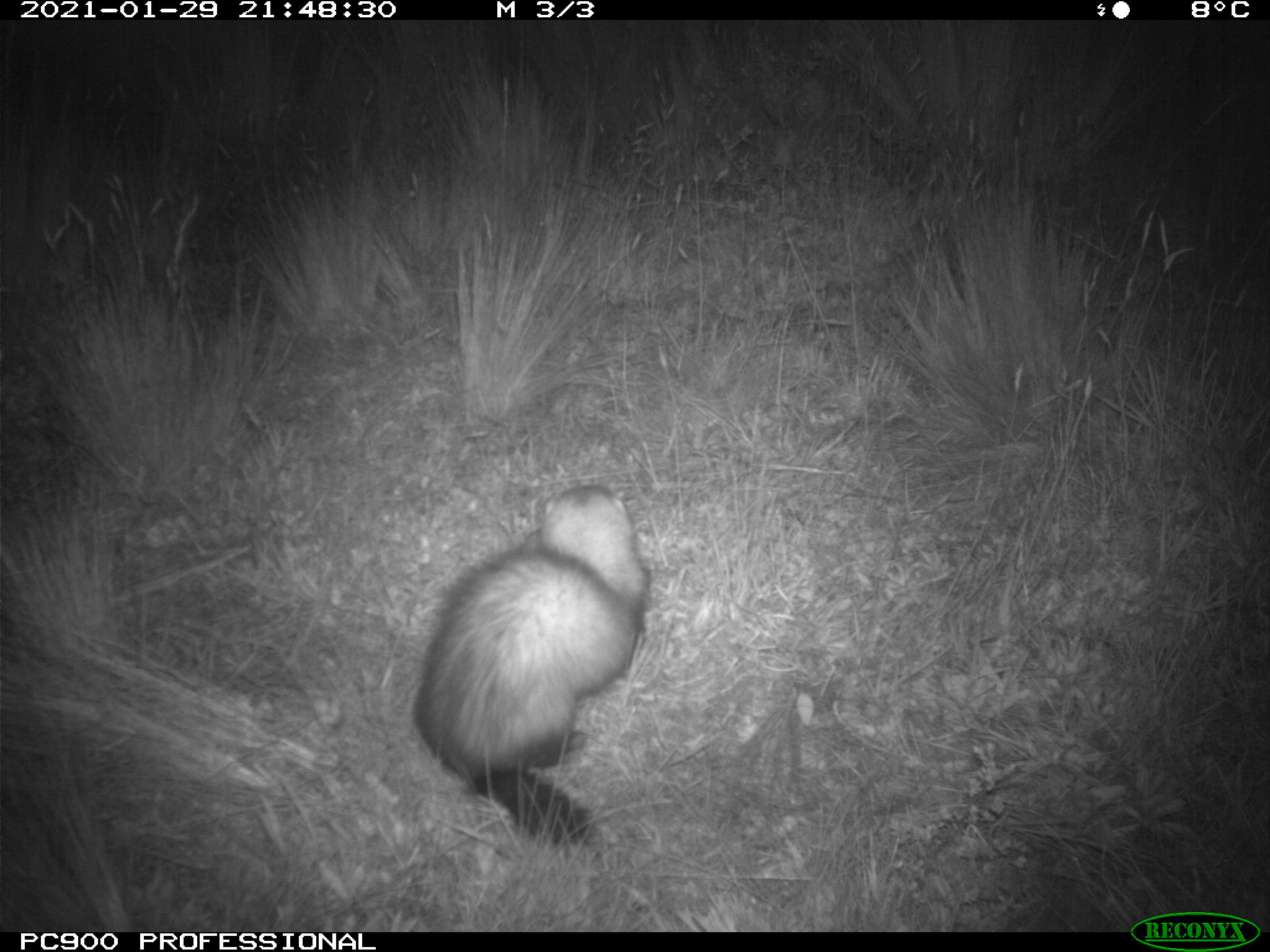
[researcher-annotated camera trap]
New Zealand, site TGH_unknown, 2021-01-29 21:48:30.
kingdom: Animalia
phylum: Chordata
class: Mammalia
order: Carnivora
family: Mustelidae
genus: Mustela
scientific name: Mustela furo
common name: ferret